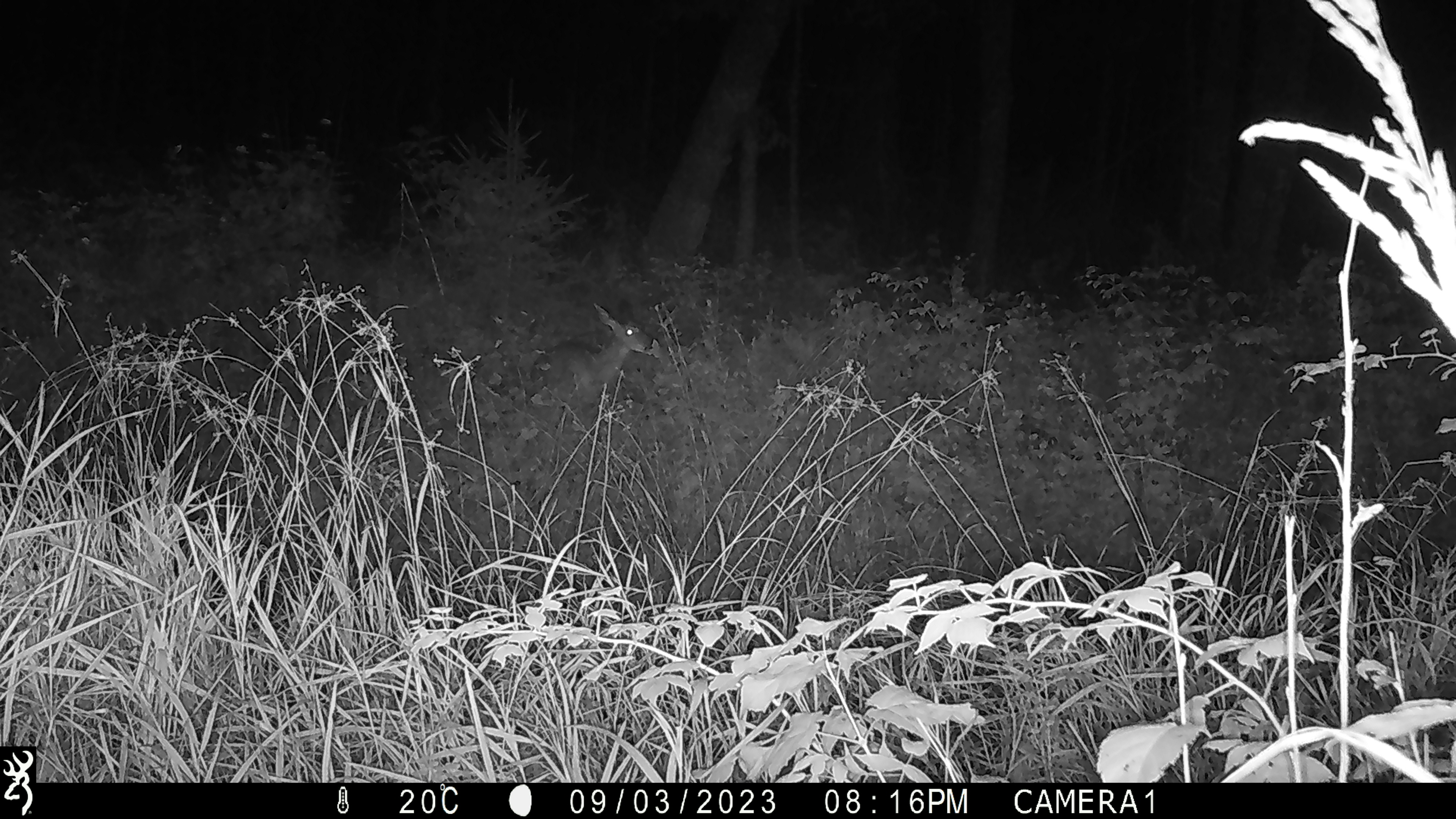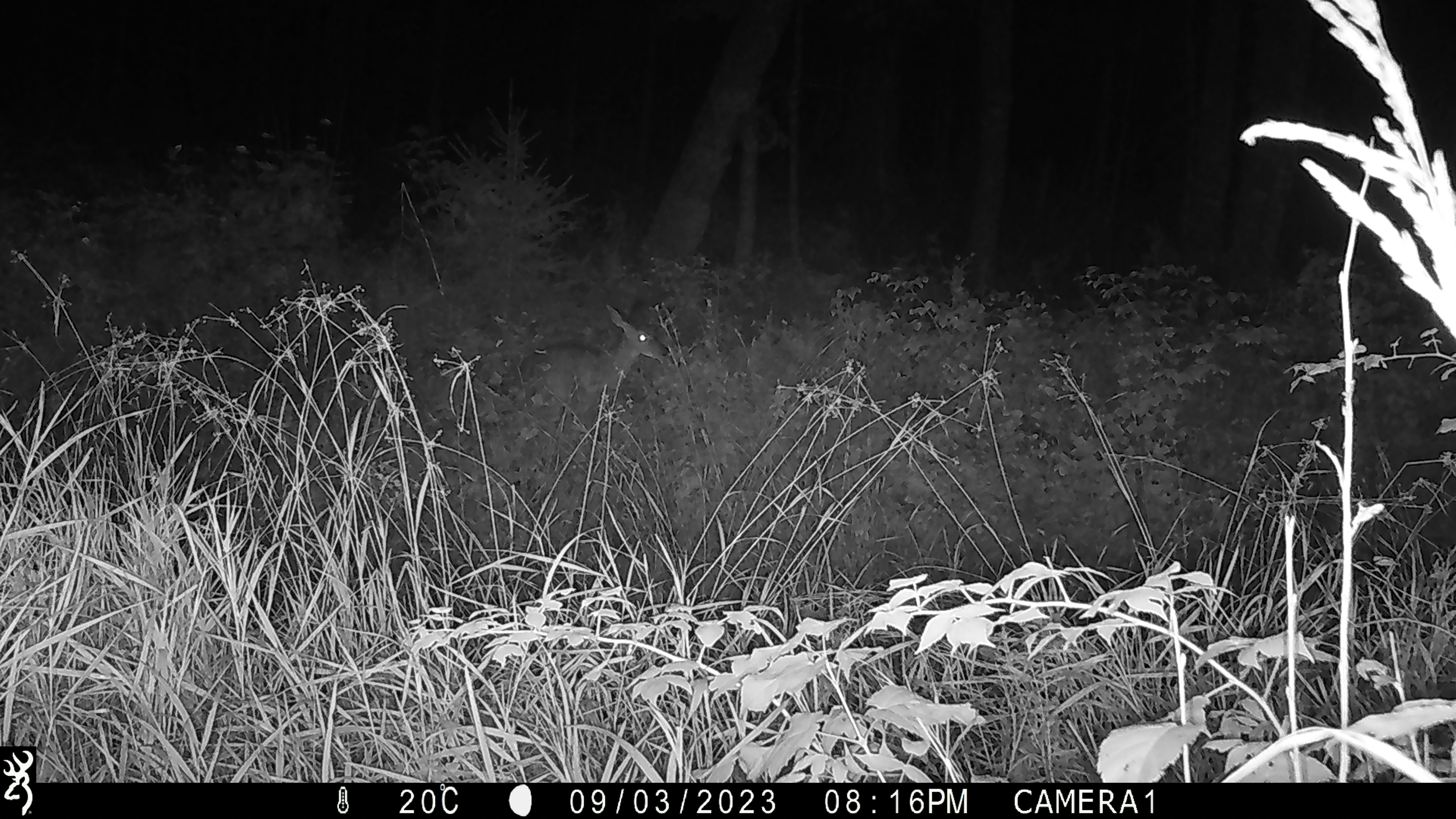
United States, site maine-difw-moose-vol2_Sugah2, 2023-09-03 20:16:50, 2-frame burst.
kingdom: Animalia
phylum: Chordata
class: Mammalia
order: Artiodactyla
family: Cervidae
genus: Odocoileus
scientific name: Odocoileus virginianus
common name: white-tailed deer